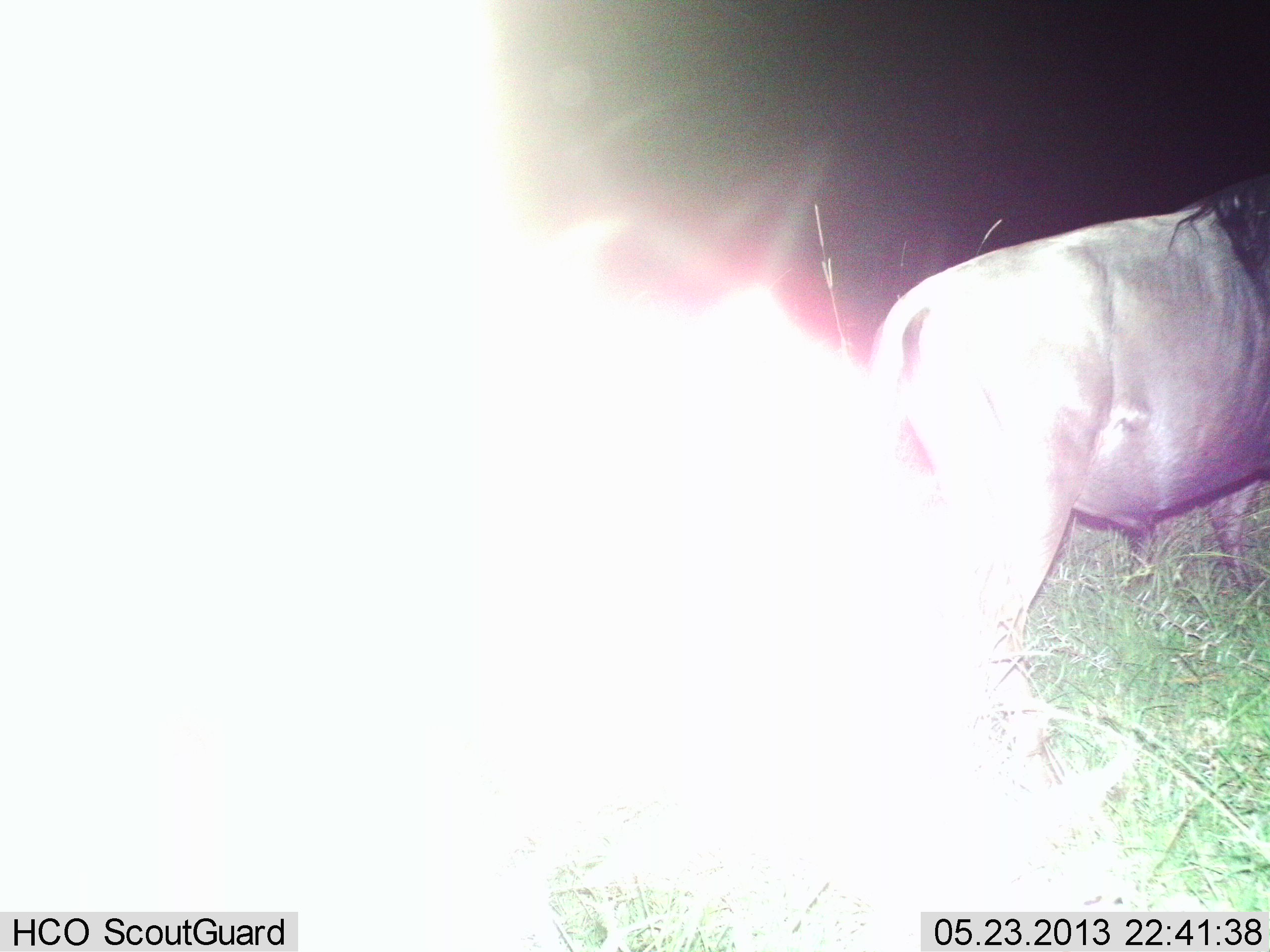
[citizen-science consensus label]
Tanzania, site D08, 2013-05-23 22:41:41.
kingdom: Animalia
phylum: Chordata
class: Mammalia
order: Artiodactyla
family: Bovidae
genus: Connochaetes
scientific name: Connochaetes taurinus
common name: blue wildebeest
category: wildebeest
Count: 2.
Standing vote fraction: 80%.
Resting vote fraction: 0%.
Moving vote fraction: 10%.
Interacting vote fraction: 0%.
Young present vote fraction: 0%.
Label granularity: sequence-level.